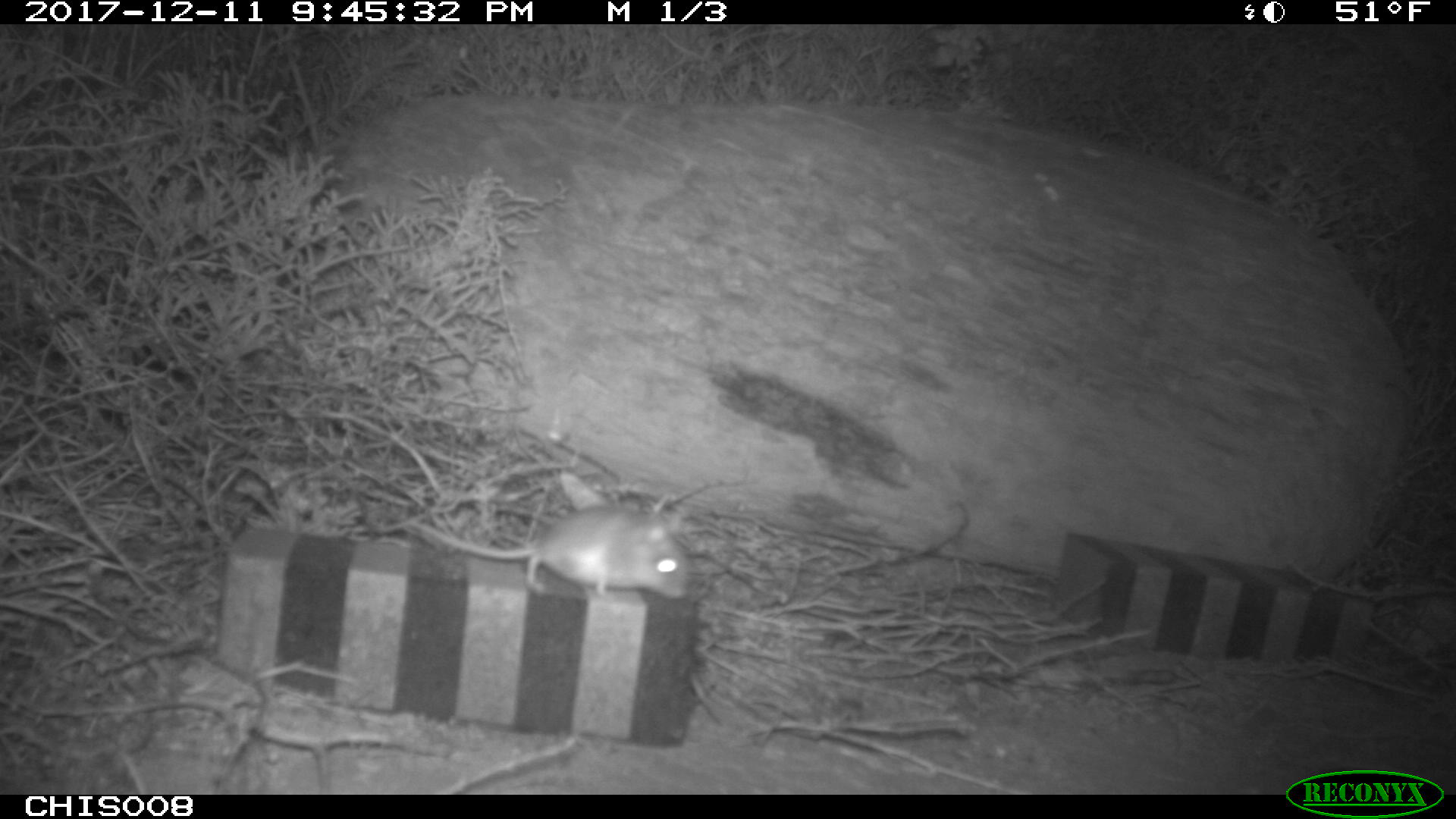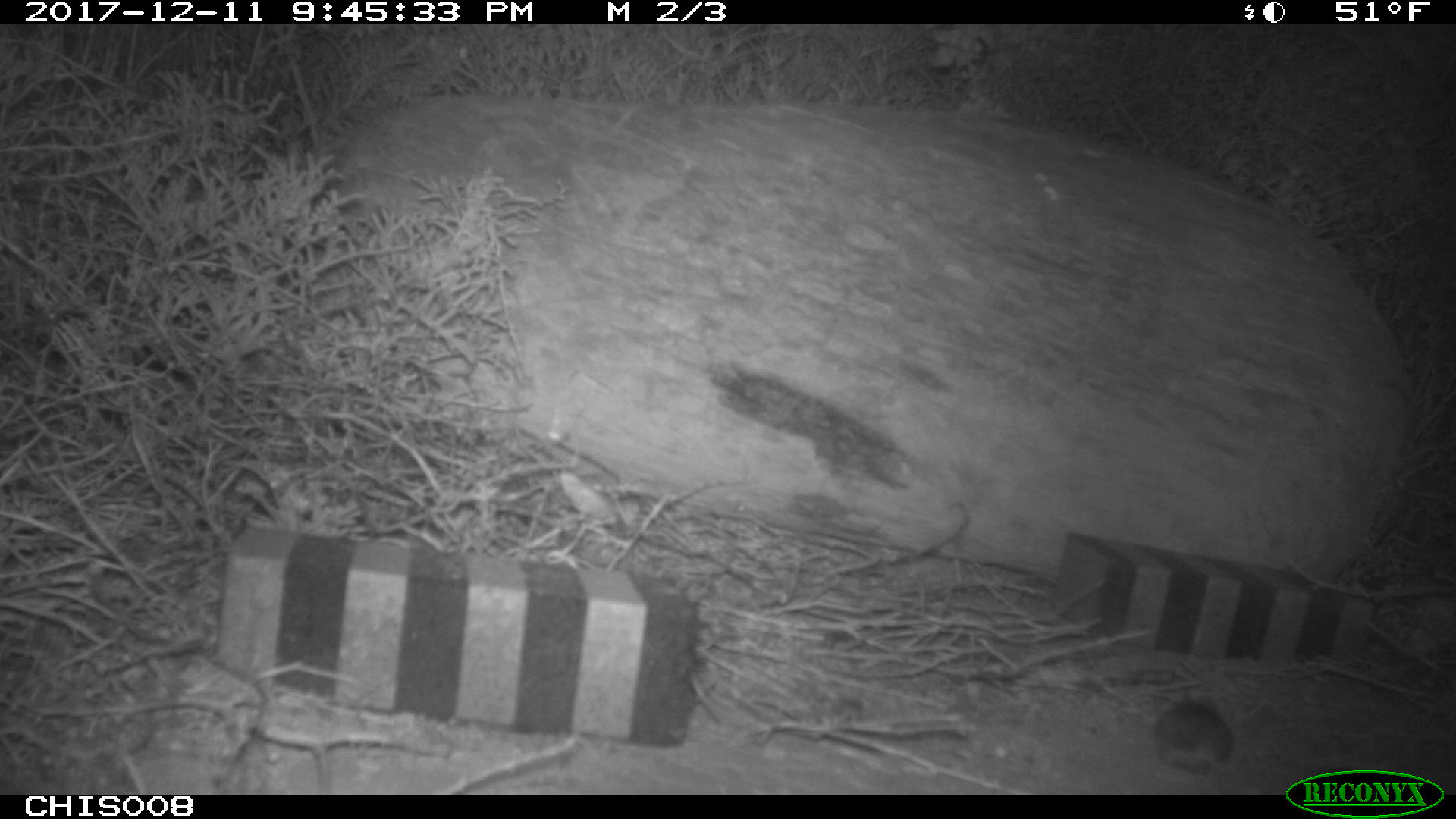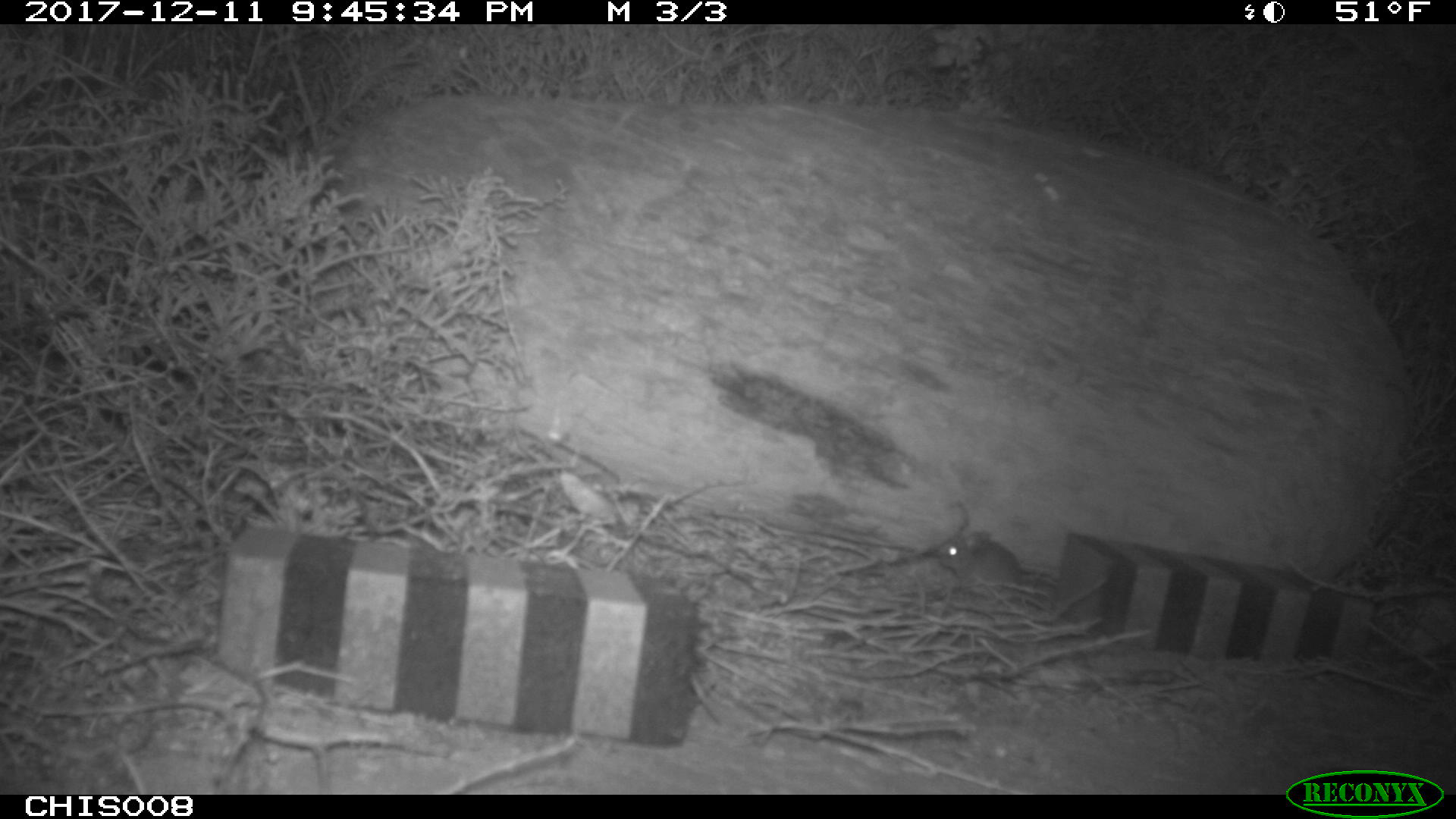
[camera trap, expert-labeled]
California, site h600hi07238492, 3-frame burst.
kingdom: Animalia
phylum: Chordata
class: Mammalia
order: Rodentia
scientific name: Rodentia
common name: rodent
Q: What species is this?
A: Rodent (Rodentia).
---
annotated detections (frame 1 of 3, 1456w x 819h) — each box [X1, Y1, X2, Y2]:
rodent: [409, 505, 687, 598]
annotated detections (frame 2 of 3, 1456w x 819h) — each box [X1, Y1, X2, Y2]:
rodent: [1153, 698, 1235, 774]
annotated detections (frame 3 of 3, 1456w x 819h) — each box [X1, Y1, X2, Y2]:
rodent: [938, 532, 1022, 592]